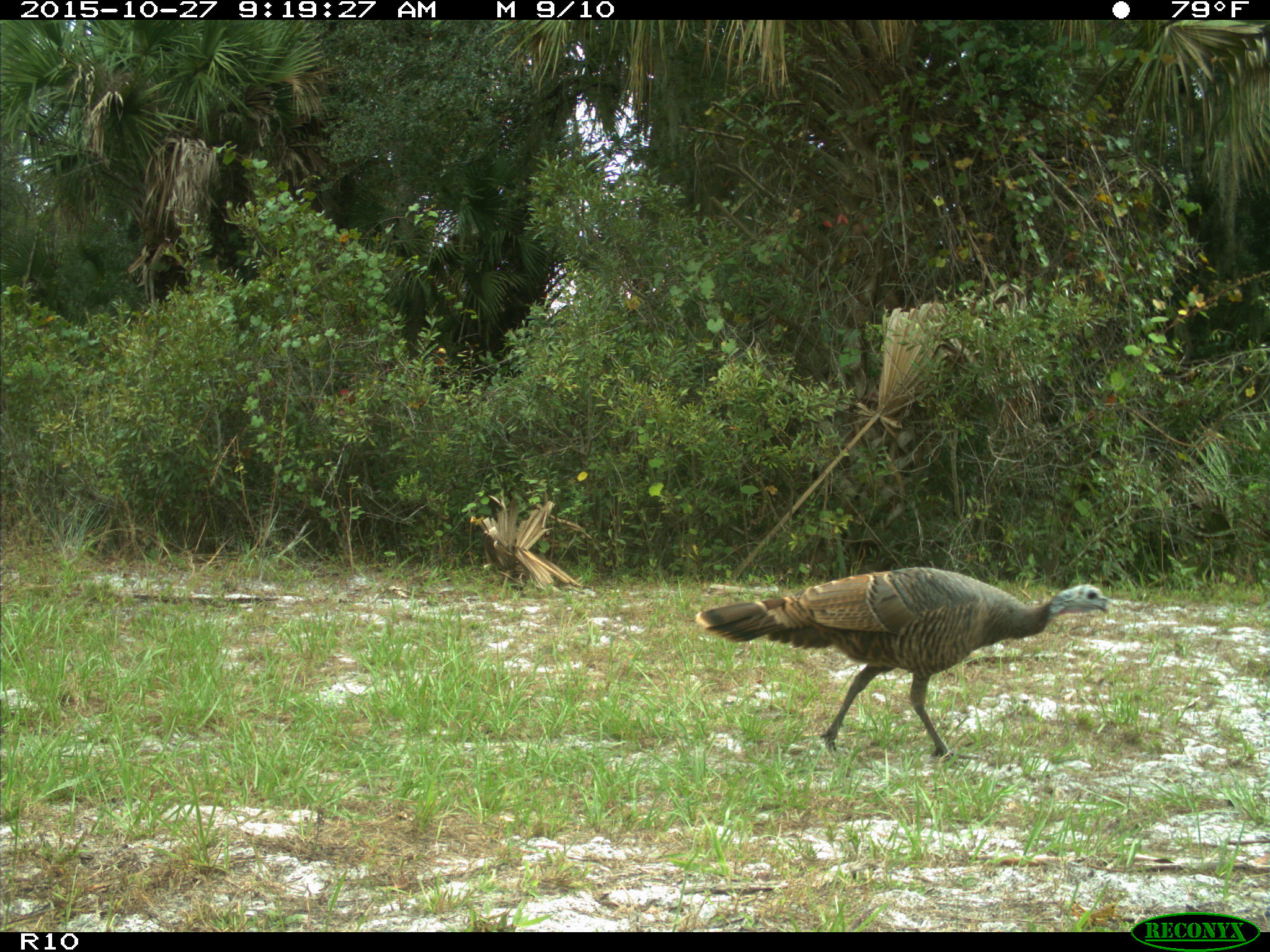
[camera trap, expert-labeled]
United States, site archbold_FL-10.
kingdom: Animalia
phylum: Chordata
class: Aves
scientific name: Aves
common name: birds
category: unidentified bird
Unidentified bird (birds) (Aves).